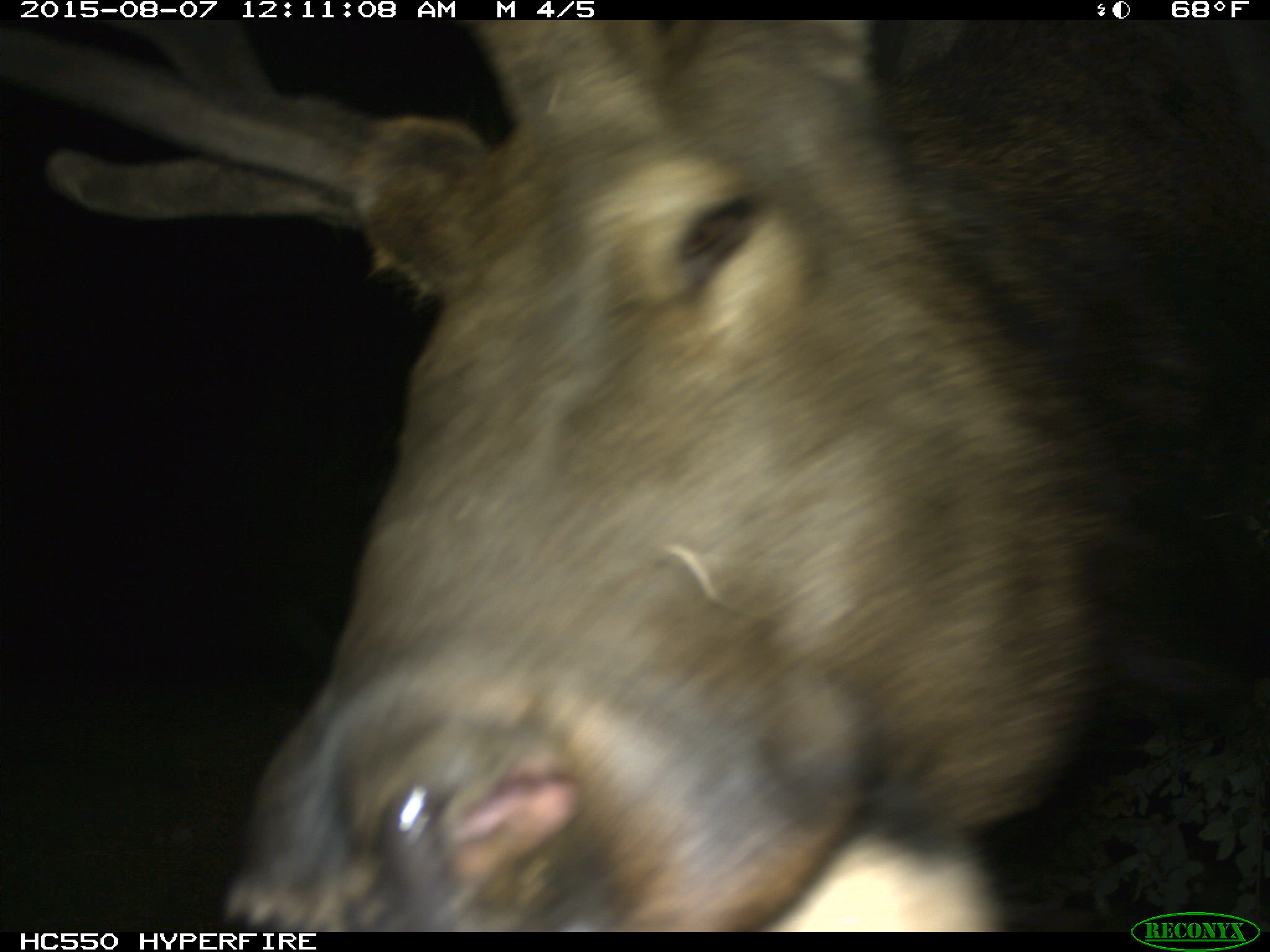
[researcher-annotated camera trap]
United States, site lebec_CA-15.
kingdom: Animalia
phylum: Chordata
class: Mammalia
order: Artiodactyla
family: Cervidae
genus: Cervus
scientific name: Cervus canadensis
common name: elk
Cervus canadensis (elk).